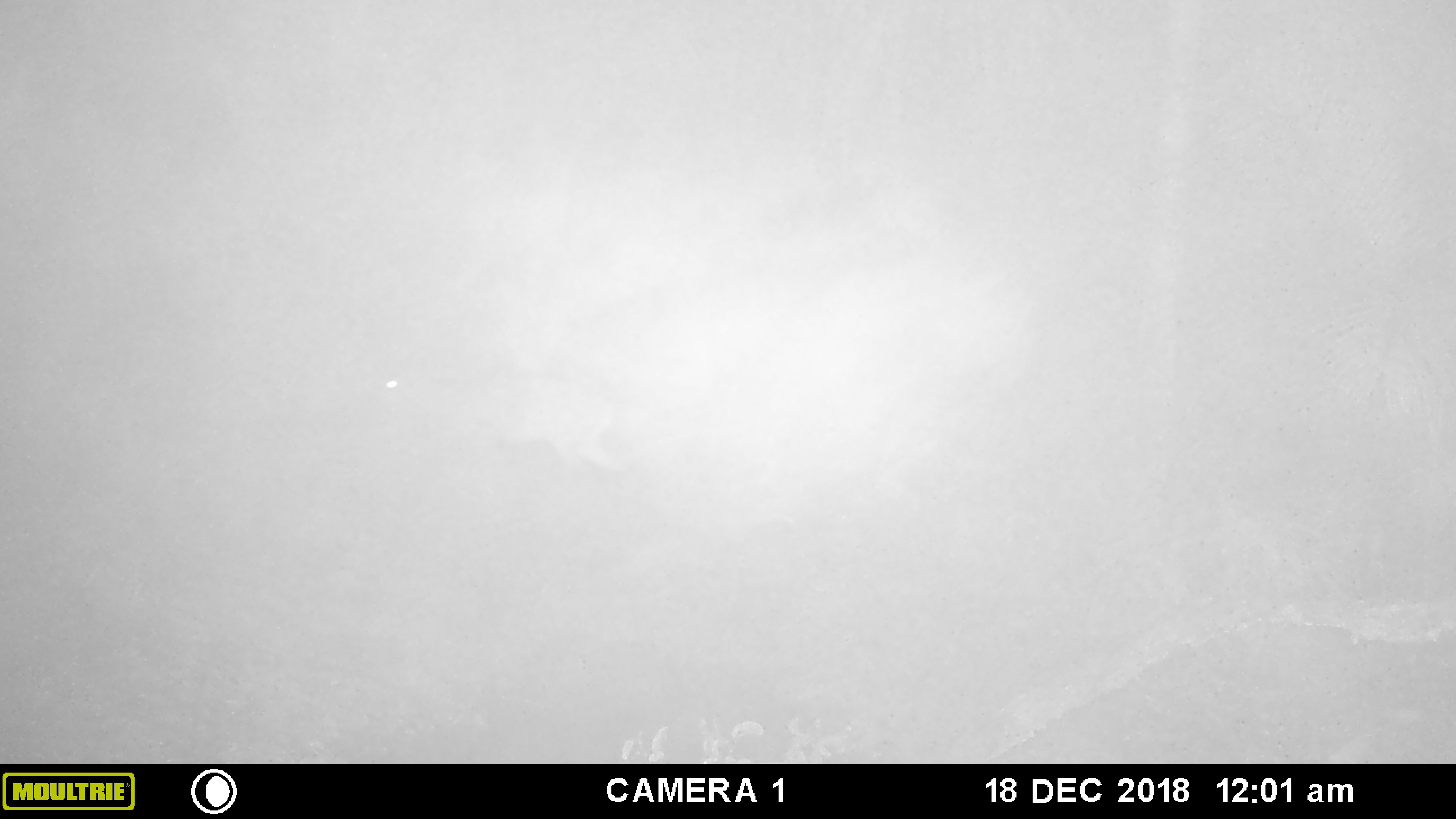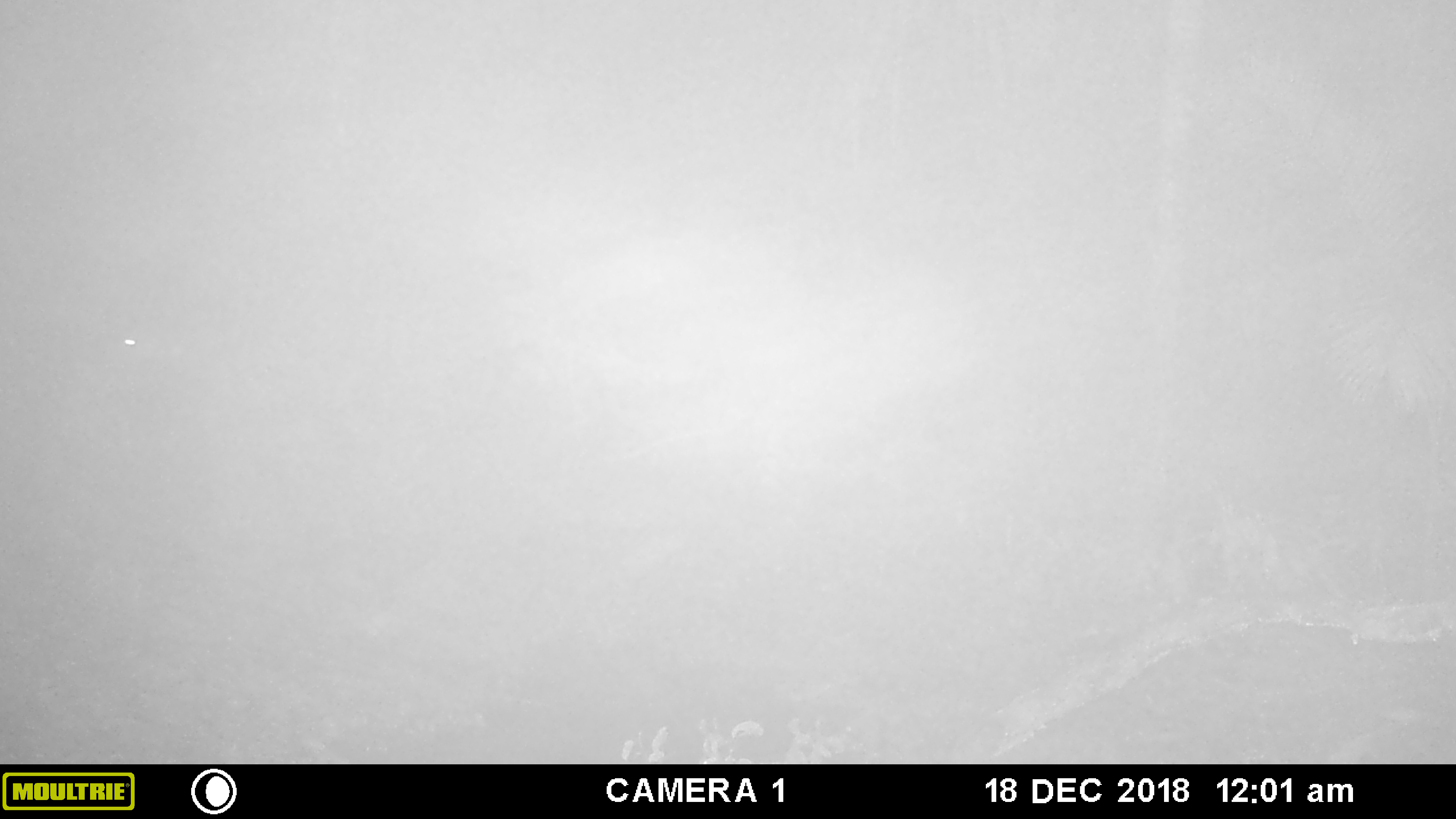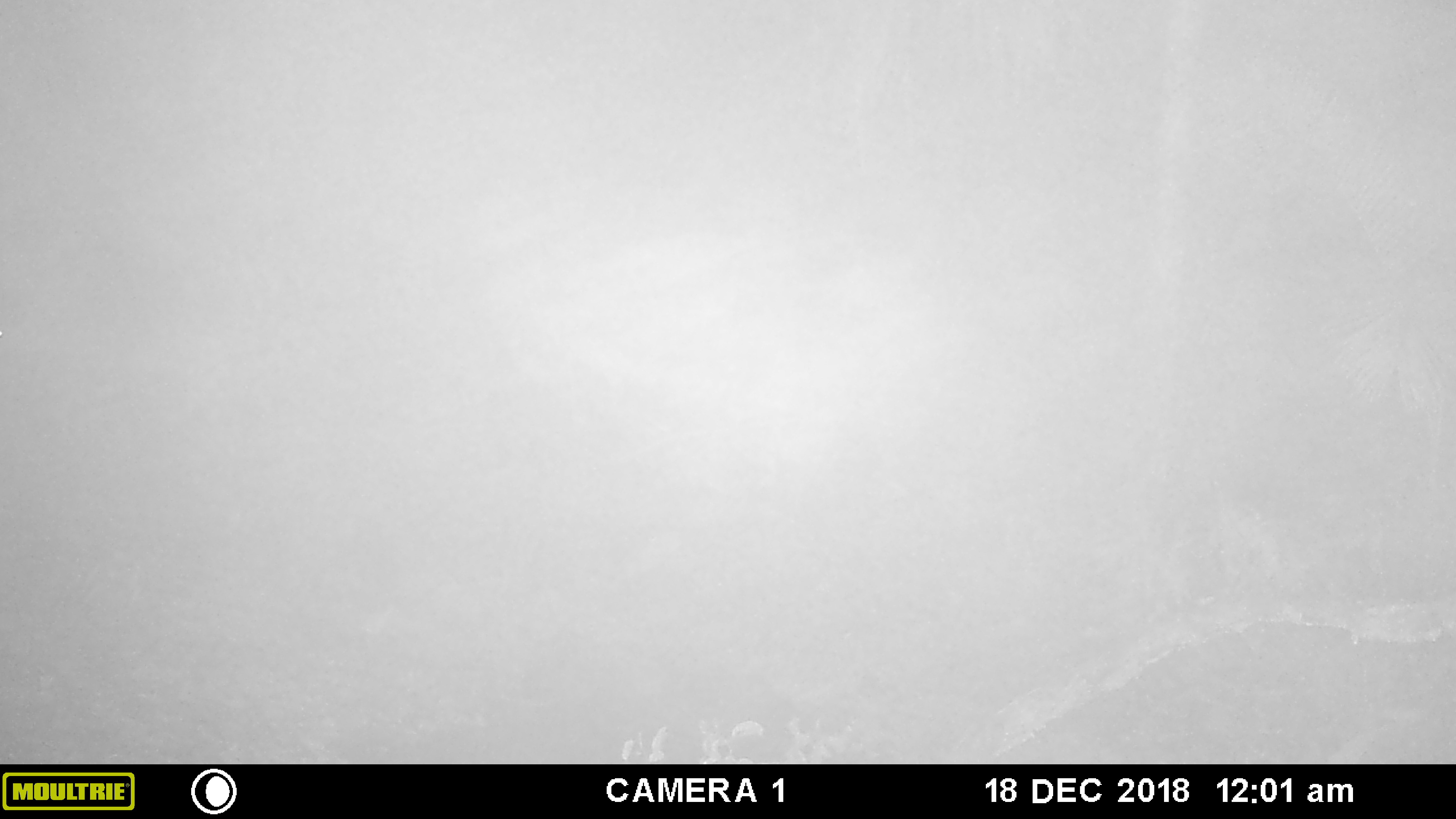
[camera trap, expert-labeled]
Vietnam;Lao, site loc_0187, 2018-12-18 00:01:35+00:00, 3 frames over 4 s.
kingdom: Animalia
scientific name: Animalia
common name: animal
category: unidentified animal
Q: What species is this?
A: Unidentified animal (animal) (Animalia).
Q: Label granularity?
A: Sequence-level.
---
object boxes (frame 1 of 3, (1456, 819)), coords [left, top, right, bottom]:
unidentified animal: [364, 355, 626, 471]